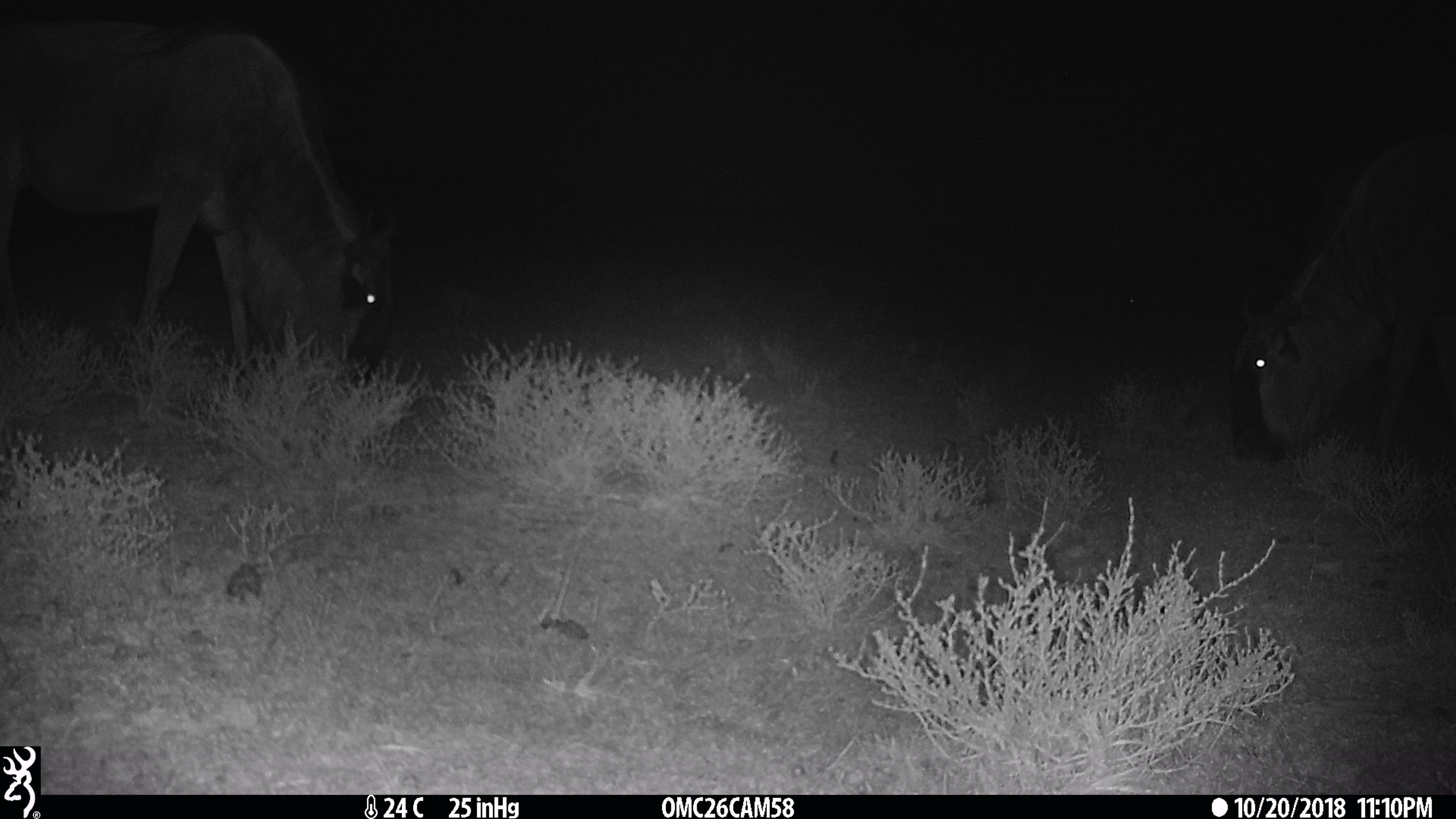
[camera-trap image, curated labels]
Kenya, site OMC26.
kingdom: Animalia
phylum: Chordata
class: Mammalia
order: Artiodactyla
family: Bovidae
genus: Connochaetes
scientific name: Connochaetes taurinus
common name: blue wildebeest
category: wildebeest